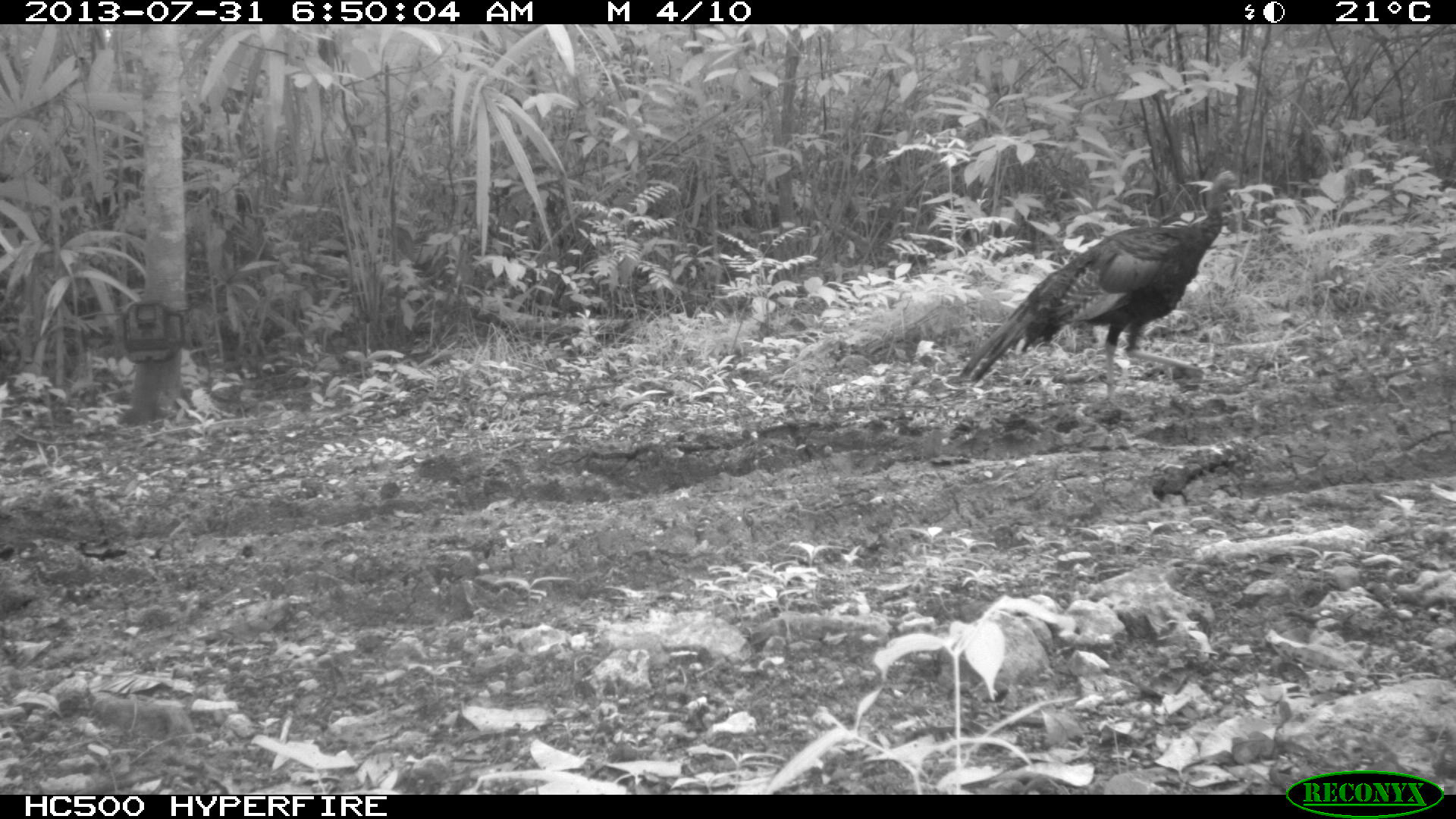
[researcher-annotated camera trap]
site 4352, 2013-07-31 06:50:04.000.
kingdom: Animalia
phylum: Chordata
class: Aves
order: Galliformes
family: Phasianidae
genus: Meleagris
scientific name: Meleagris ocellata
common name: ocellated turkey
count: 1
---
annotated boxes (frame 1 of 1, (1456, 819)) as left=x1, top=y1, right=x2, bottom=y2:
meleagris ocellata: left=957, top=169, right=1246, bottom=404